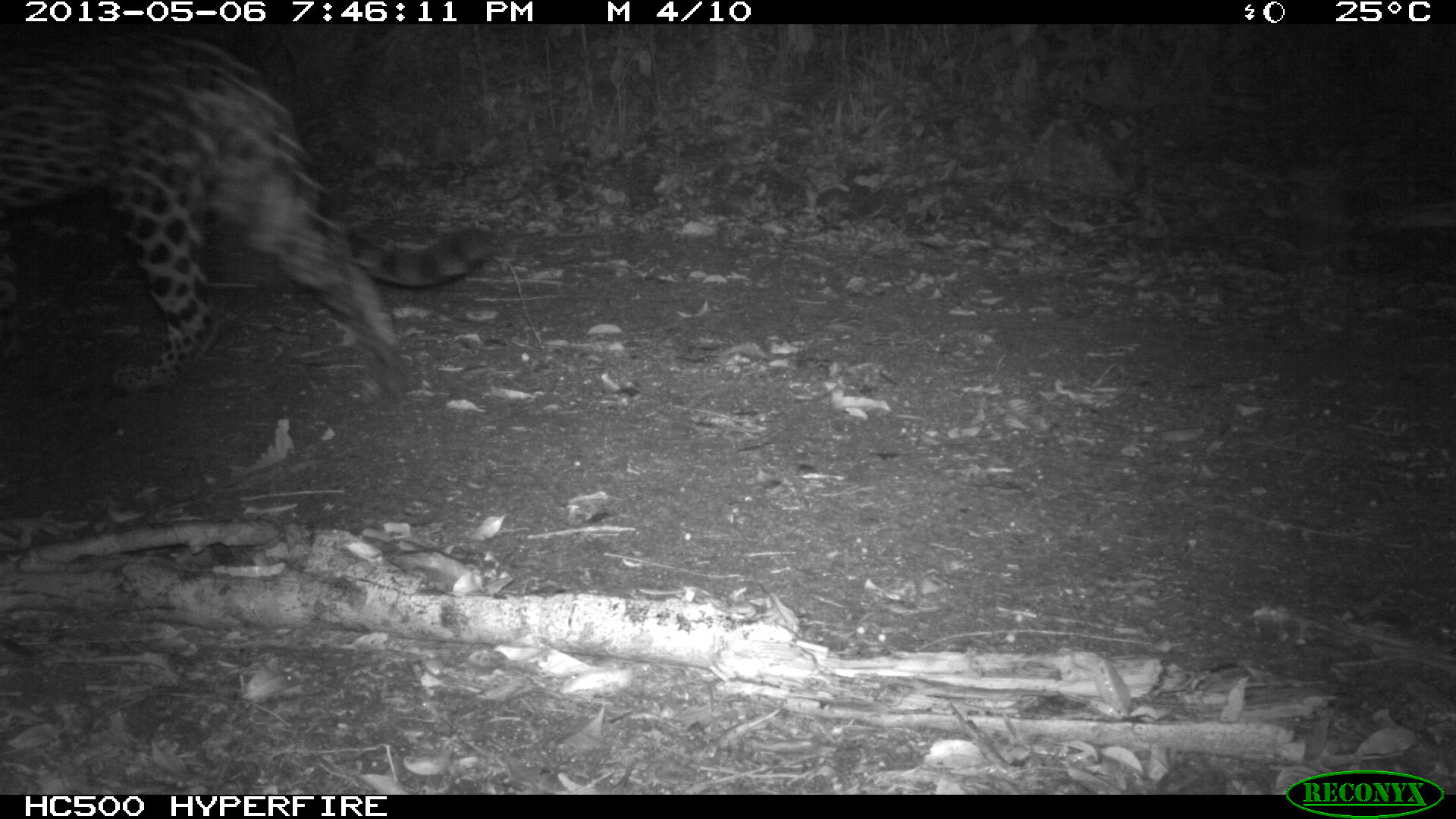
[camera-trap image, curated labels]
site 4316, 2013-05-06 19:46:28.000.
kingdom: Animalia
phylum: Chordata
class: Mammalia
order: Carnivora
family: Felidae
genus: Panthera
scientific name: Panthera onca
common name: jaguar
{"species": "Panthera onca (jaguar)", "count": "1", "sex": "female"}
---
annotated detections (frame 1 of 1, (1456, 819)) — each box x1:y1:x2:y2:
panthera onca: 1:22:488:390